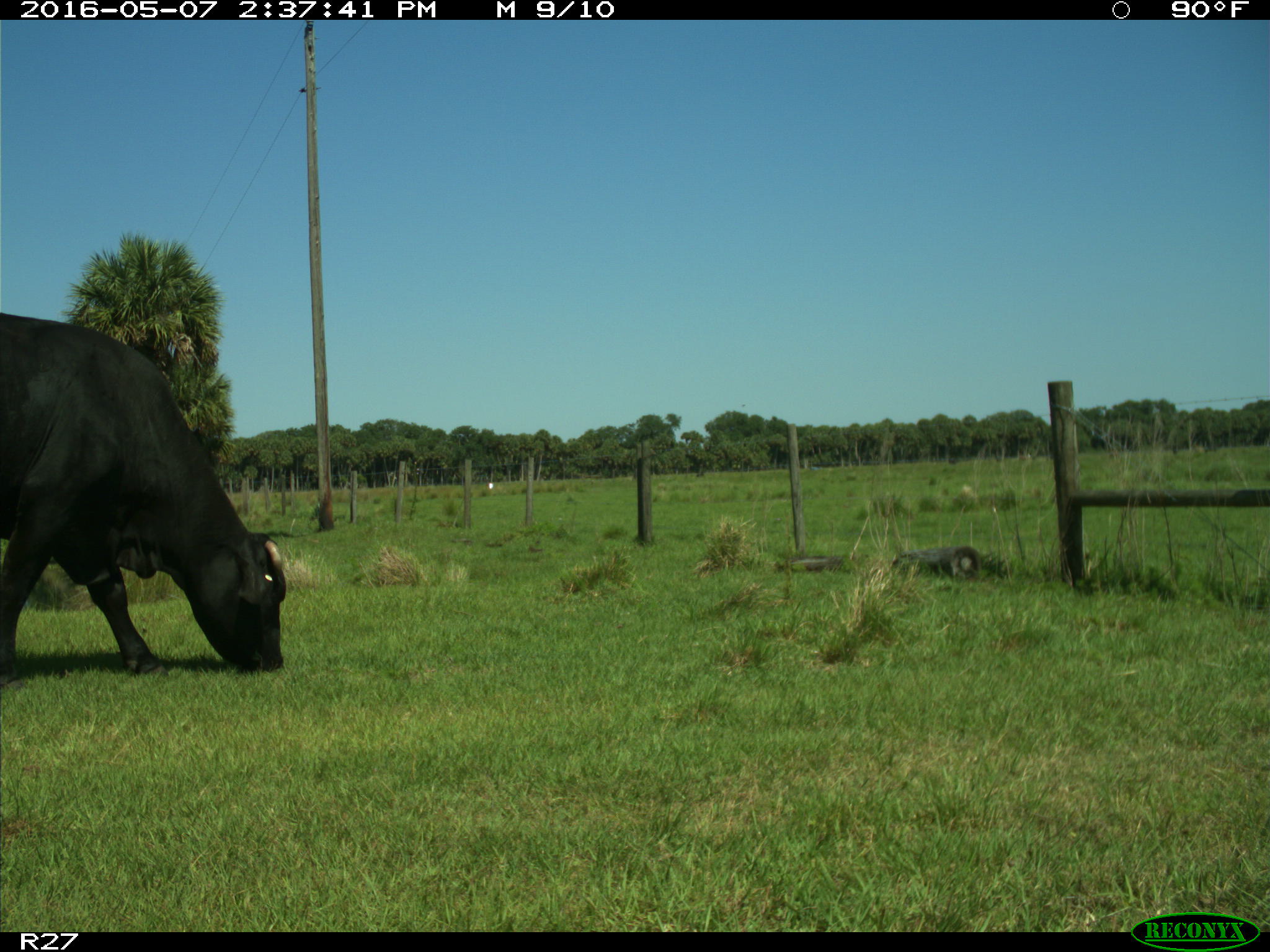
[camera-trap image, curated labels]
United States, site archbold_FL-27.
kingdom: Animalia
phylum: Chordata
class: Mammalia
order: Artiodactyla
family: Bovidae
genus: Bos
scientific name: Bos taurus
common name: domestic cow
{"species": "Bos taurus (domestic cow)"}